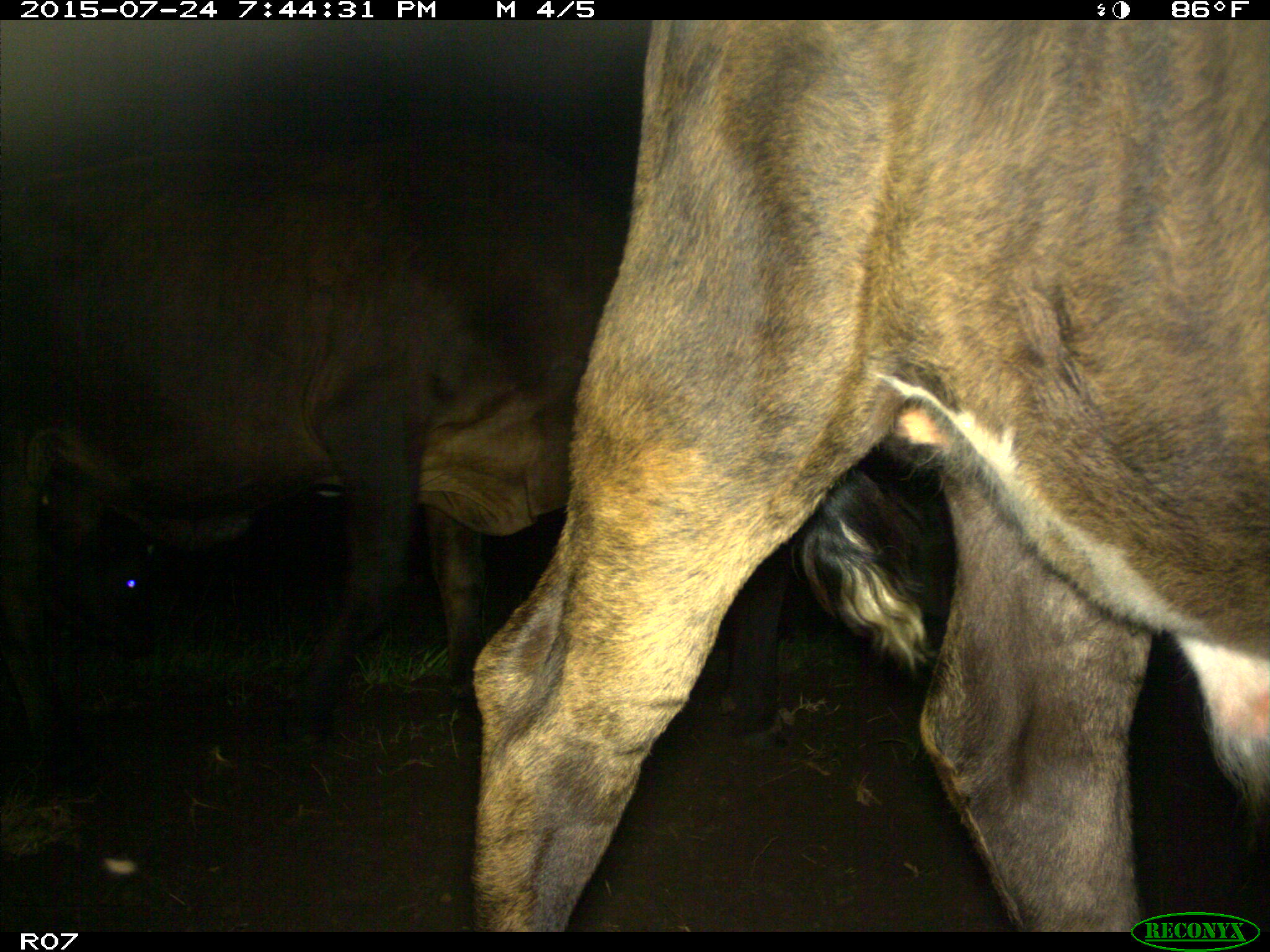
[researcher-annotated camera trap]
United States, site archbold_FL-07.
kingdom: Animalia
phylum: Chordata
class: Mammalia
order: Artiodactyla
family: Bovidae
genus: Bos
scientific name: Bos taurus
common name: domestic cow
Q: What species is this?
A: Bos taurus (domestic cow).